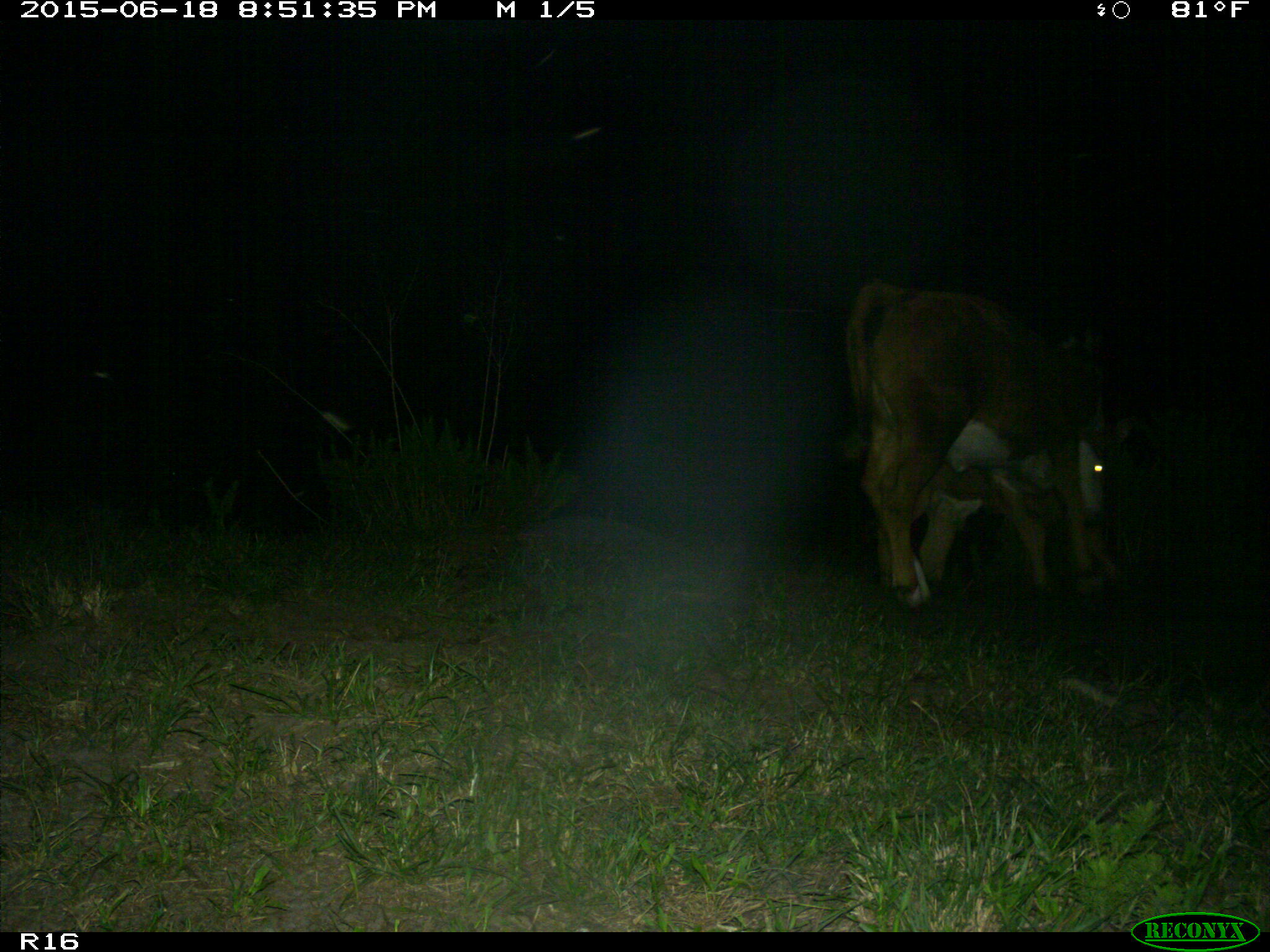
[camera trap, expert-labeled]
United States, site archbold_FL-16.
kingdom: Animalia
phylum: Chordata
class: Mammalia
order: Artiodactyla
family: Bovidae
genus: Bos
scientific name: Bos taurus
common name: domestic cow